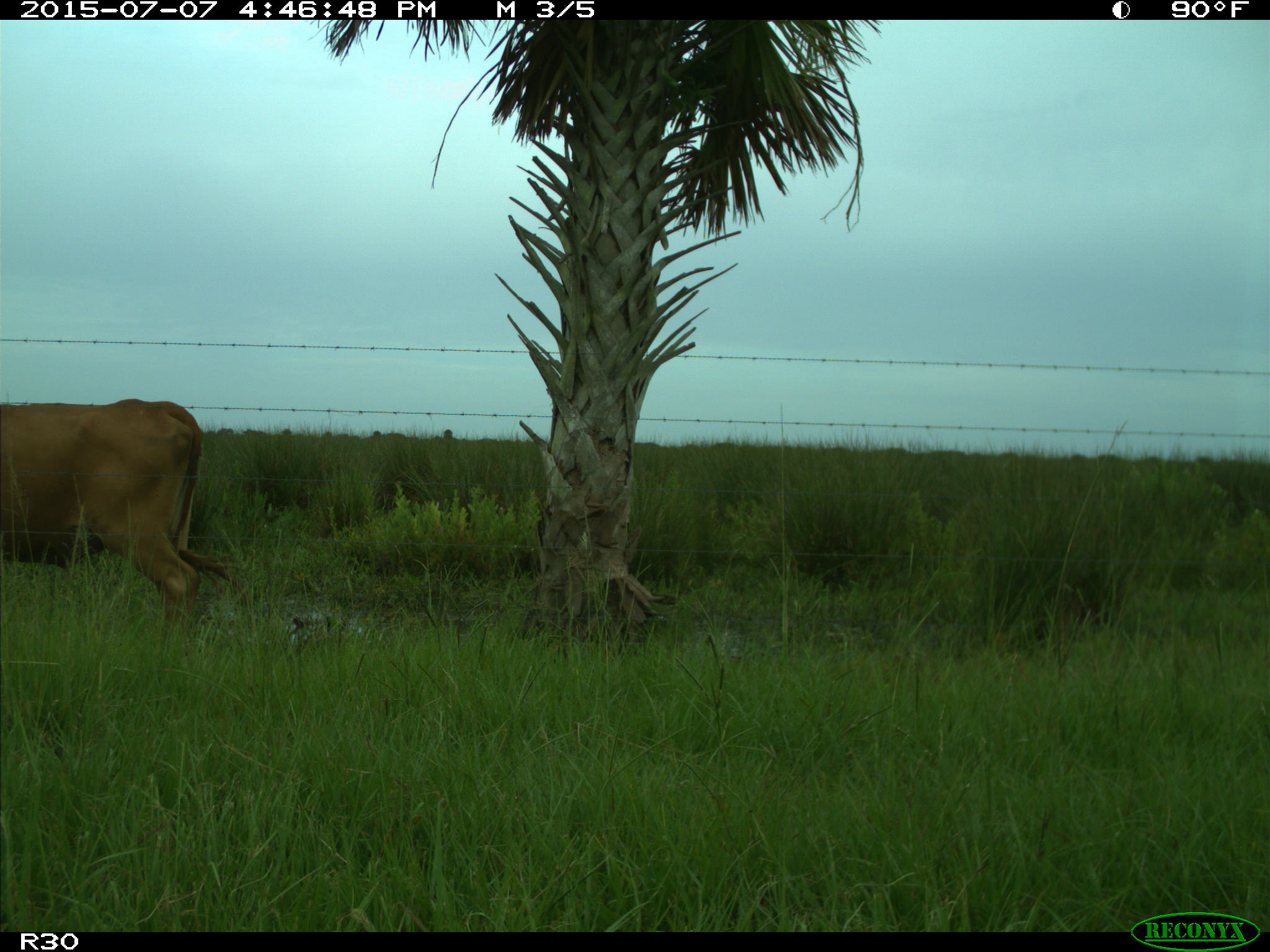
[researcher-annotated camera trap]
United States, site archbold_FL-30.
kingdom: Animalia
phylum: Chordata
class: Mammalia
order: Artiodactyla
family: Bovidae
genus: Bos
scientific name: Bos taurus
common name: domestic cow